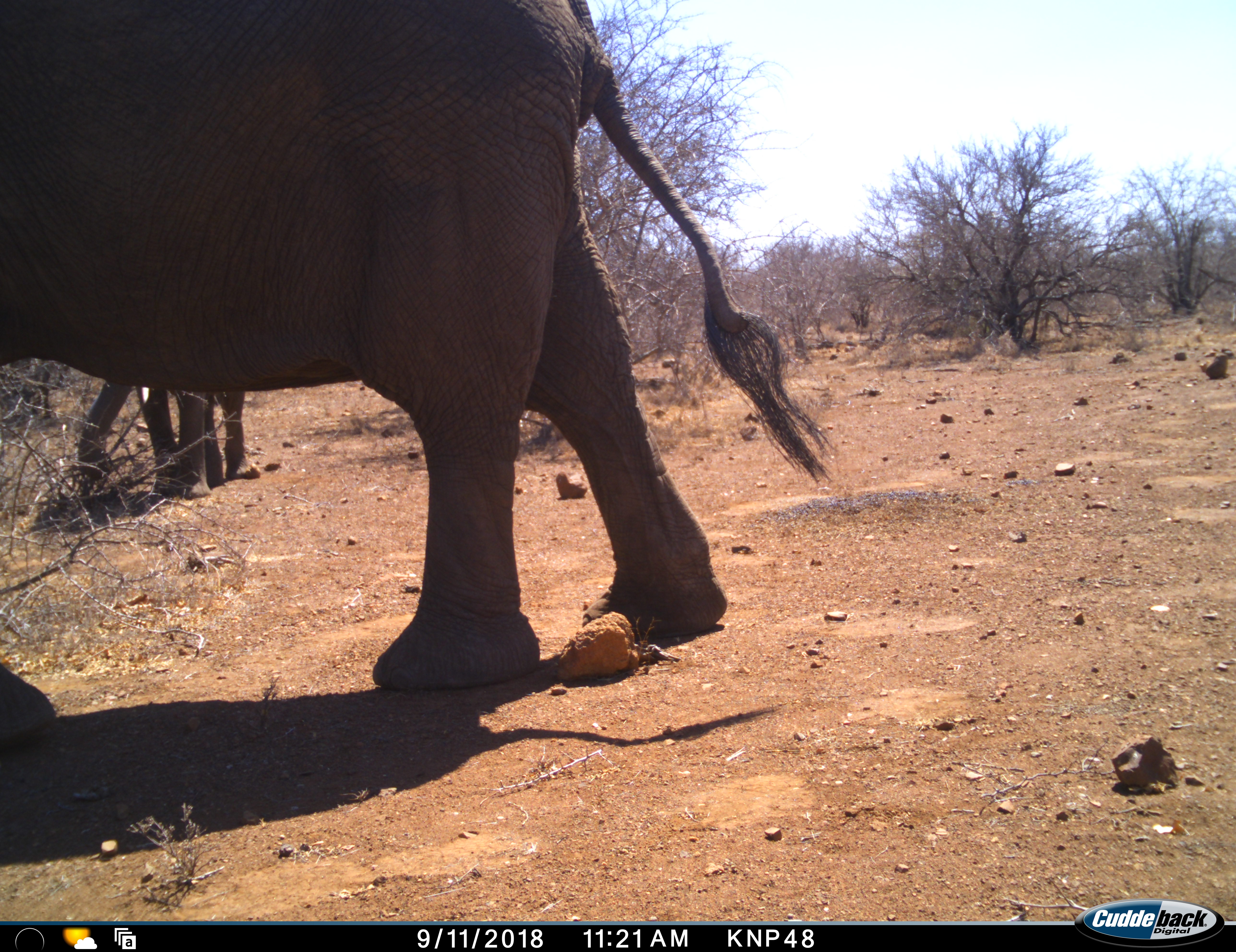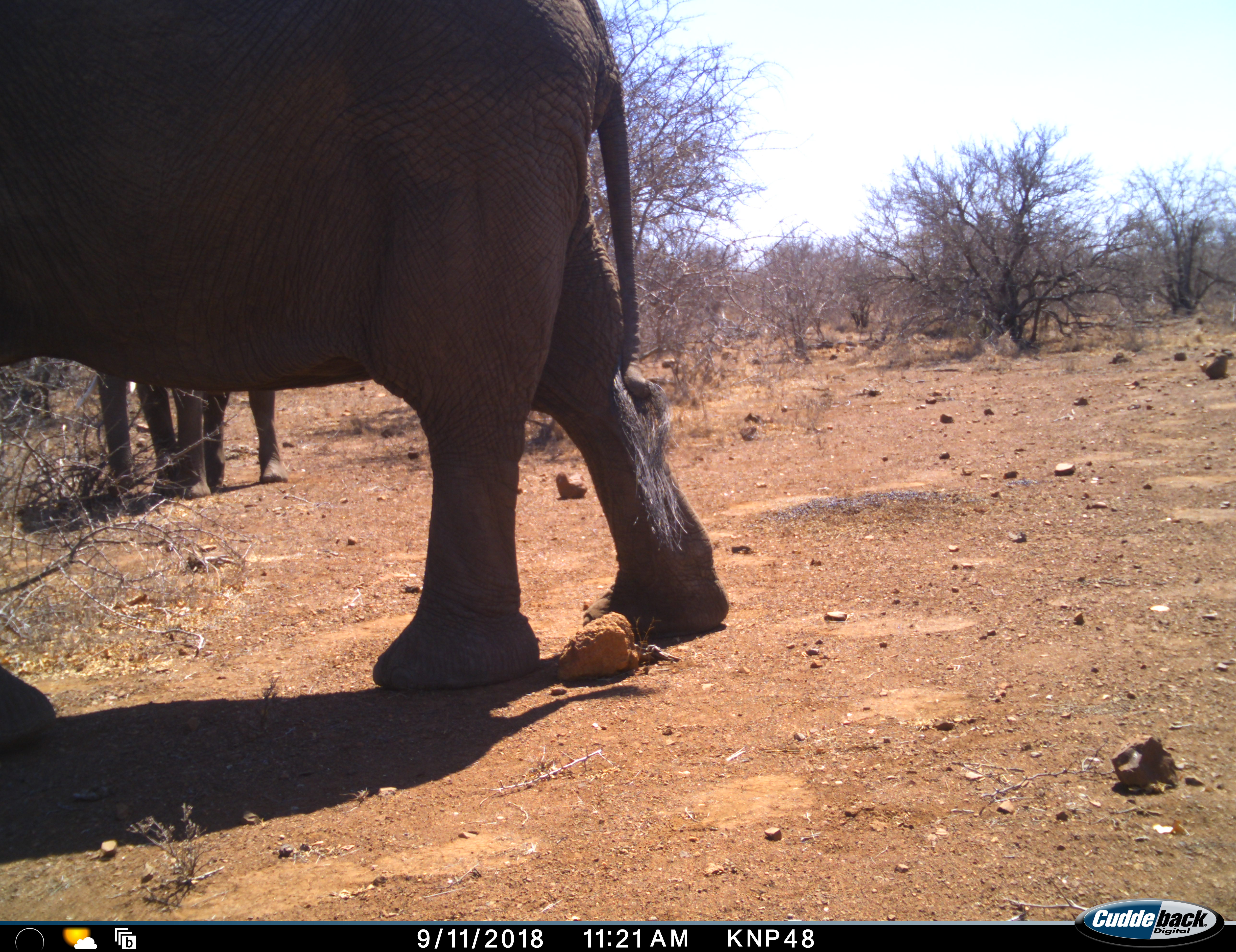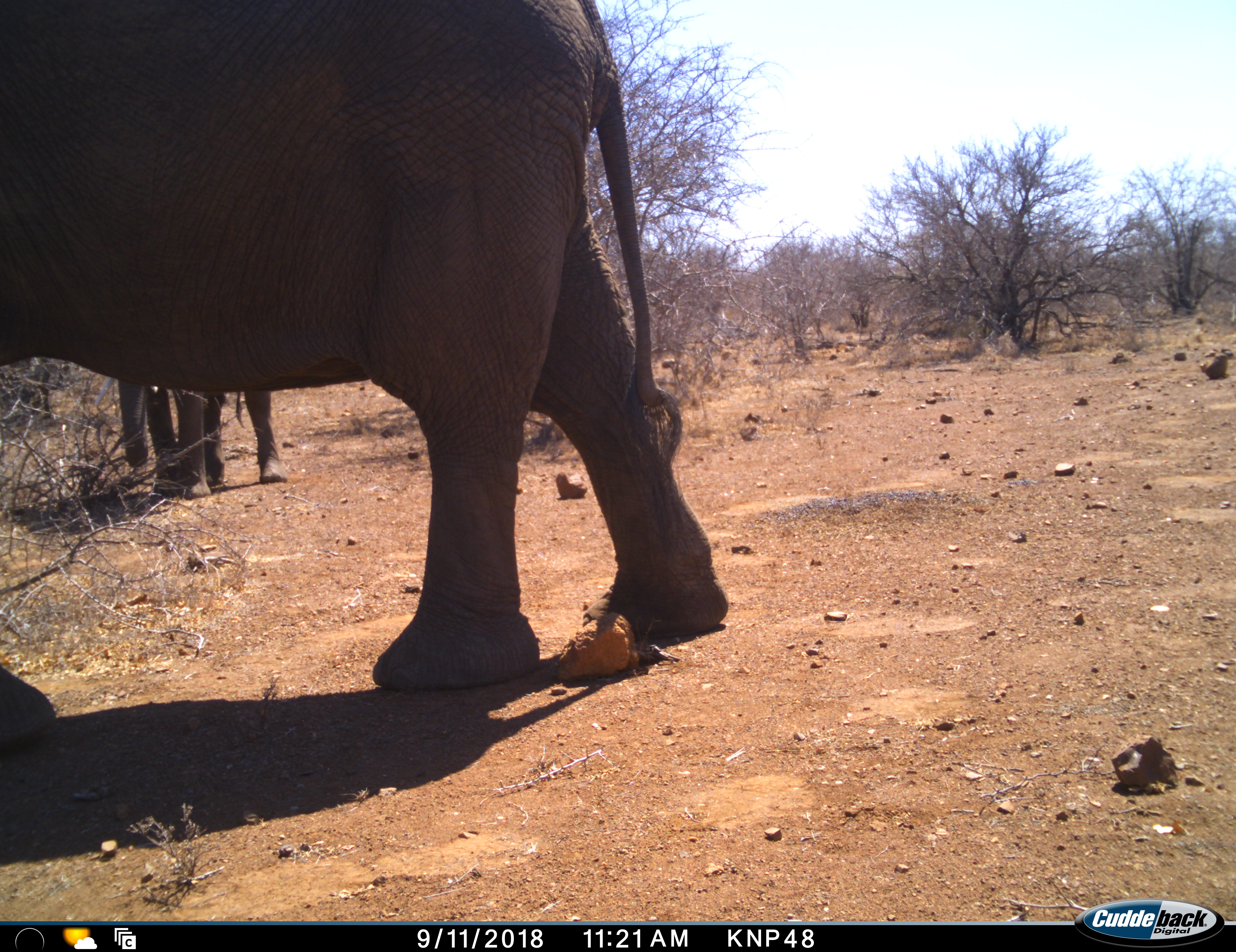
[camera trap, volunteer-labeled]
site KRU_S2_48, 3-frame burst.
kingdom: Animalia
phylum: Chordata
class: Mammalia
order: Proboscidea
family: Elephantidae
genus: Loxodonta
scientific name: Loxodonta africana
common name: african bush elephant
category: elephant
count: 2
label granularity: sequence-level